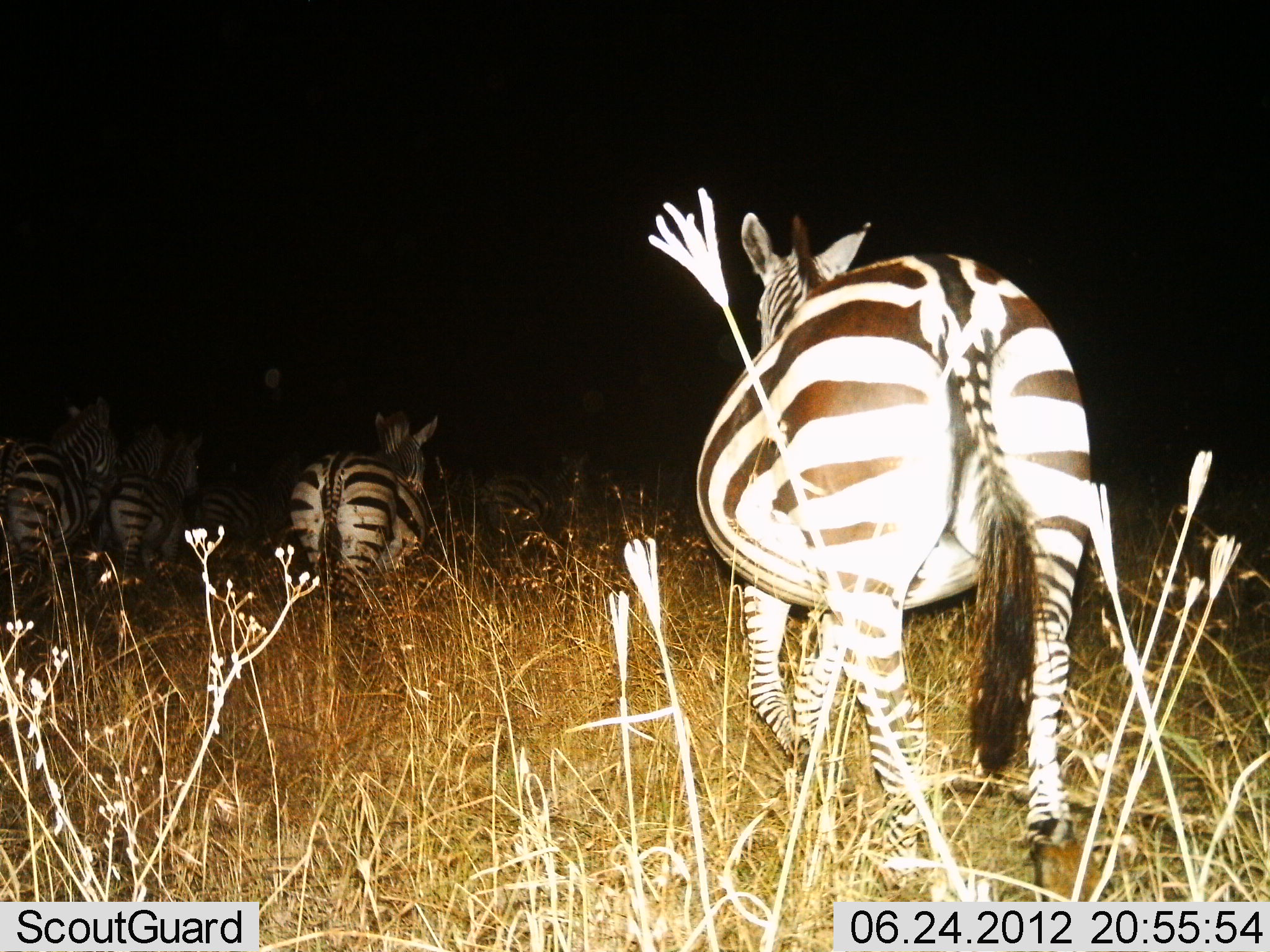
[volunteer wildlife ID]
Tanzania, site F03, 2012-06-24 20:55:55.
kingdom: Animalia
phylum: Chordata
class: Mammalia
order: Perissodactyla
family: Equidae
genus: Equus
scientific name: Equus quagga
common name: plains zebra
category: zebra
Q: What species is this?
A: Zebra (plains zebra) (Equus quagga).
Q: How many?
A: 6.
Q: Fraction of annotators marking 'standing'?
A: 10%.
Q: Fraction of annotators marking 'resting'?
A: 0%.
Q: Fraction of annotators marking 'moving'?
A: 90%.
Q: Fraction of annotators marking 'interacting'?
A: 0%.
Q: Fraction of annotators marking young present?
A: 0%.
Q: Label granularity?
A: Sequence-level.